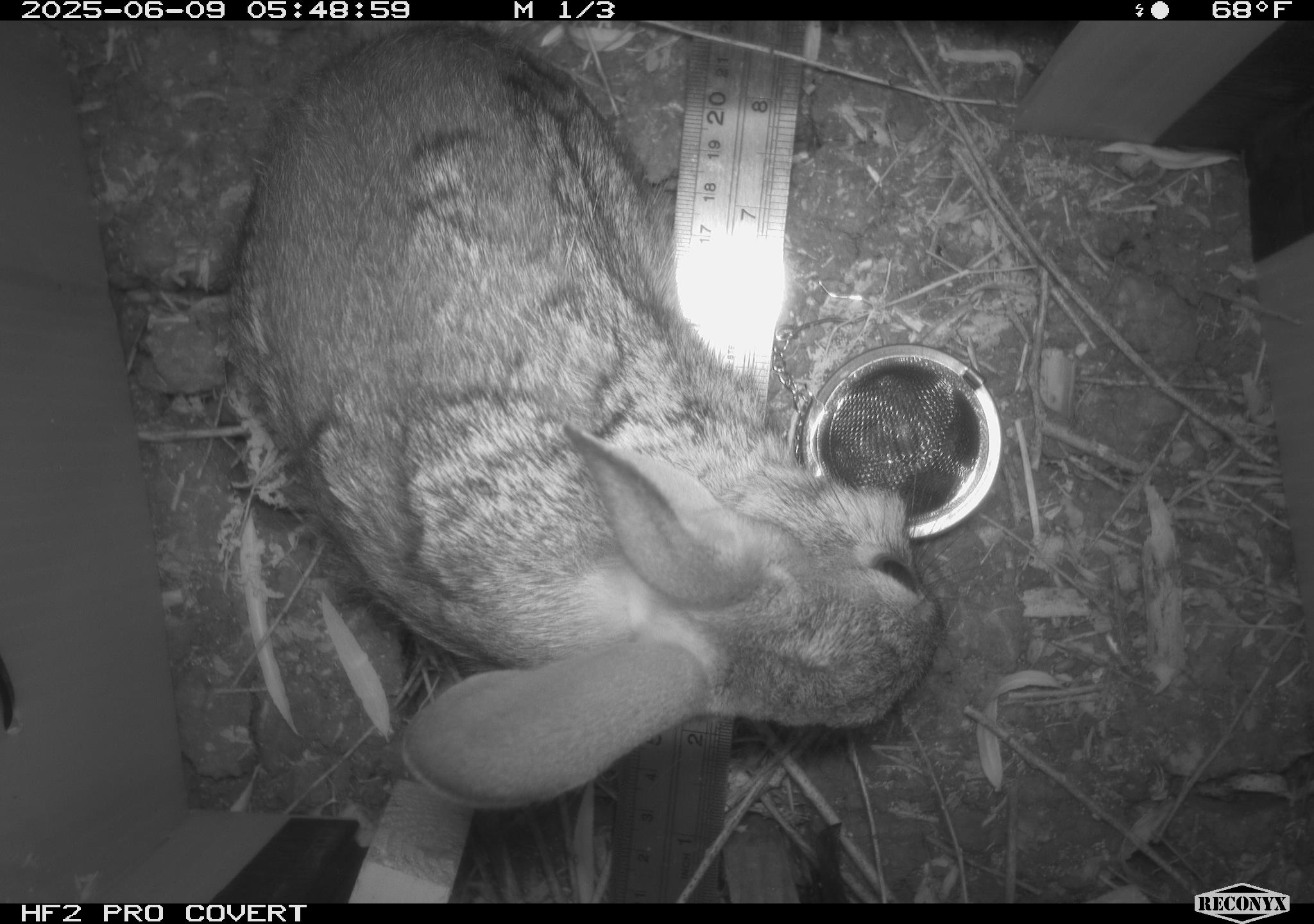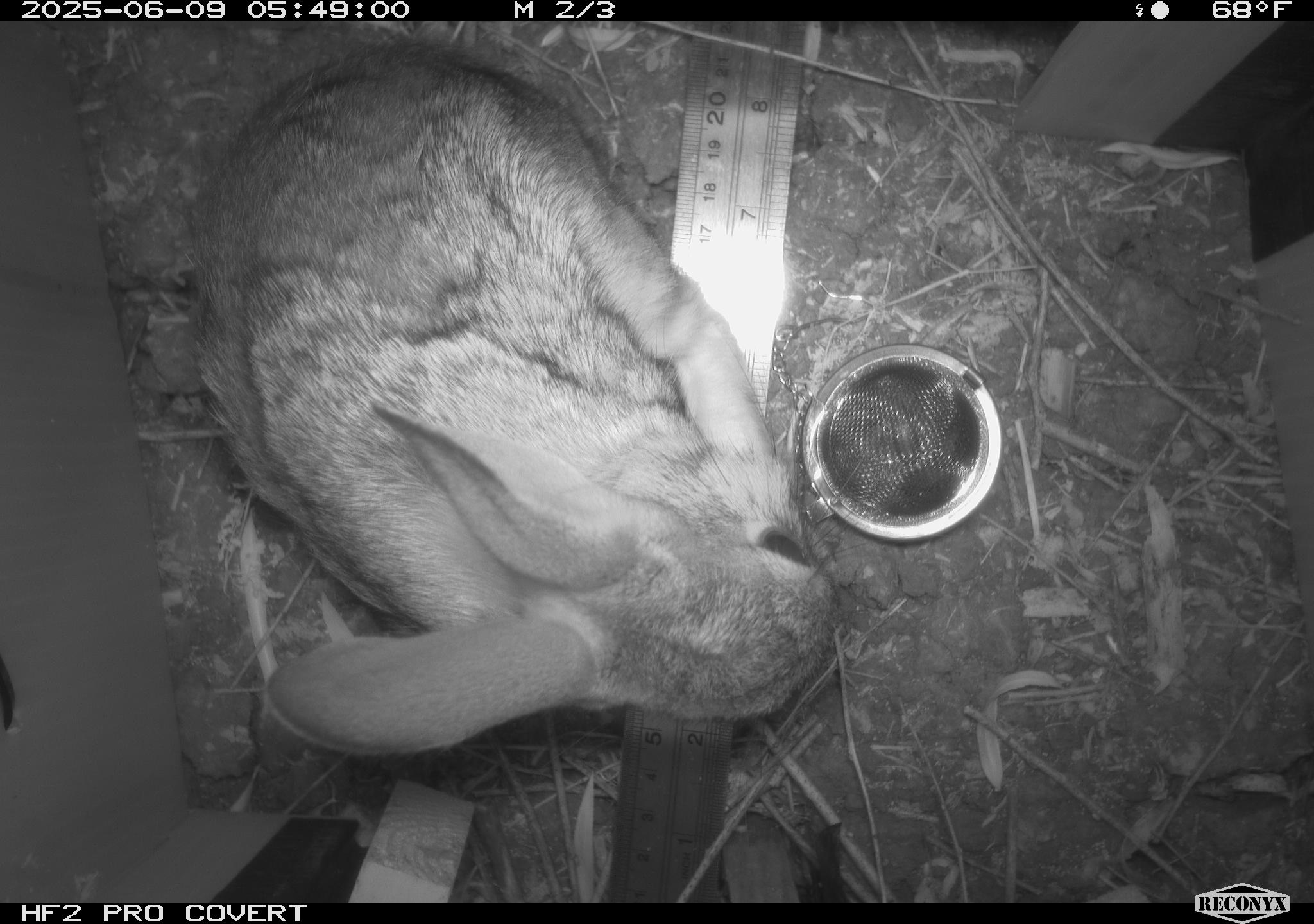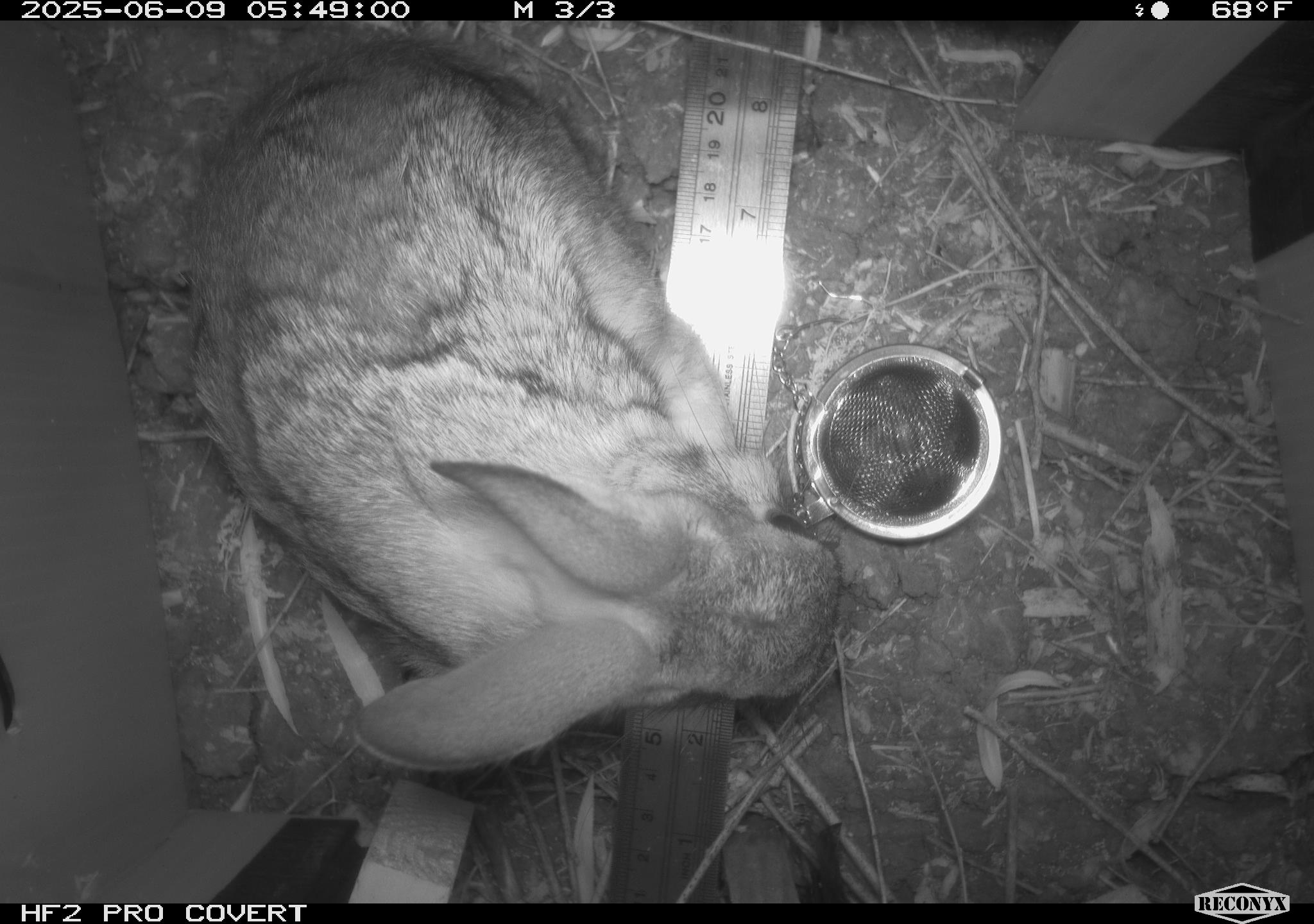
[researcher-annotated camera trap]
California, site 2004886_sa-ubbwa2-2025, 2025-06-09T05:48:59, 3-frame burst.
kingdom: Animalia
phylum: Chordata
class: Mammalia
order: Lagomorpha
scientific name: Lagomorpha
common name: hares, rabbits, and pikas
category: lagomorpha order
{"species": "lagomorpha order (hares, rabbits, and pikas) (Lagomorpha)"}